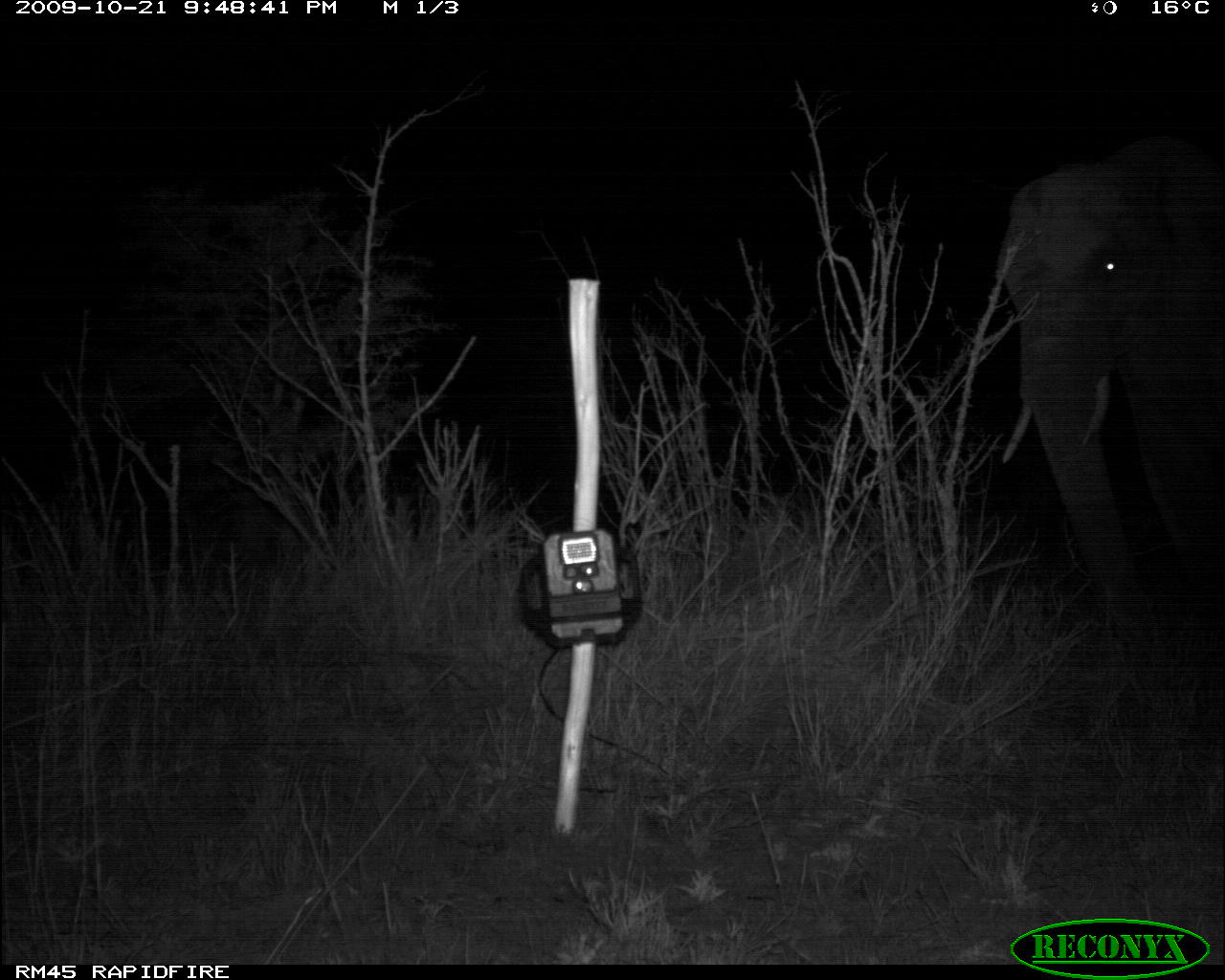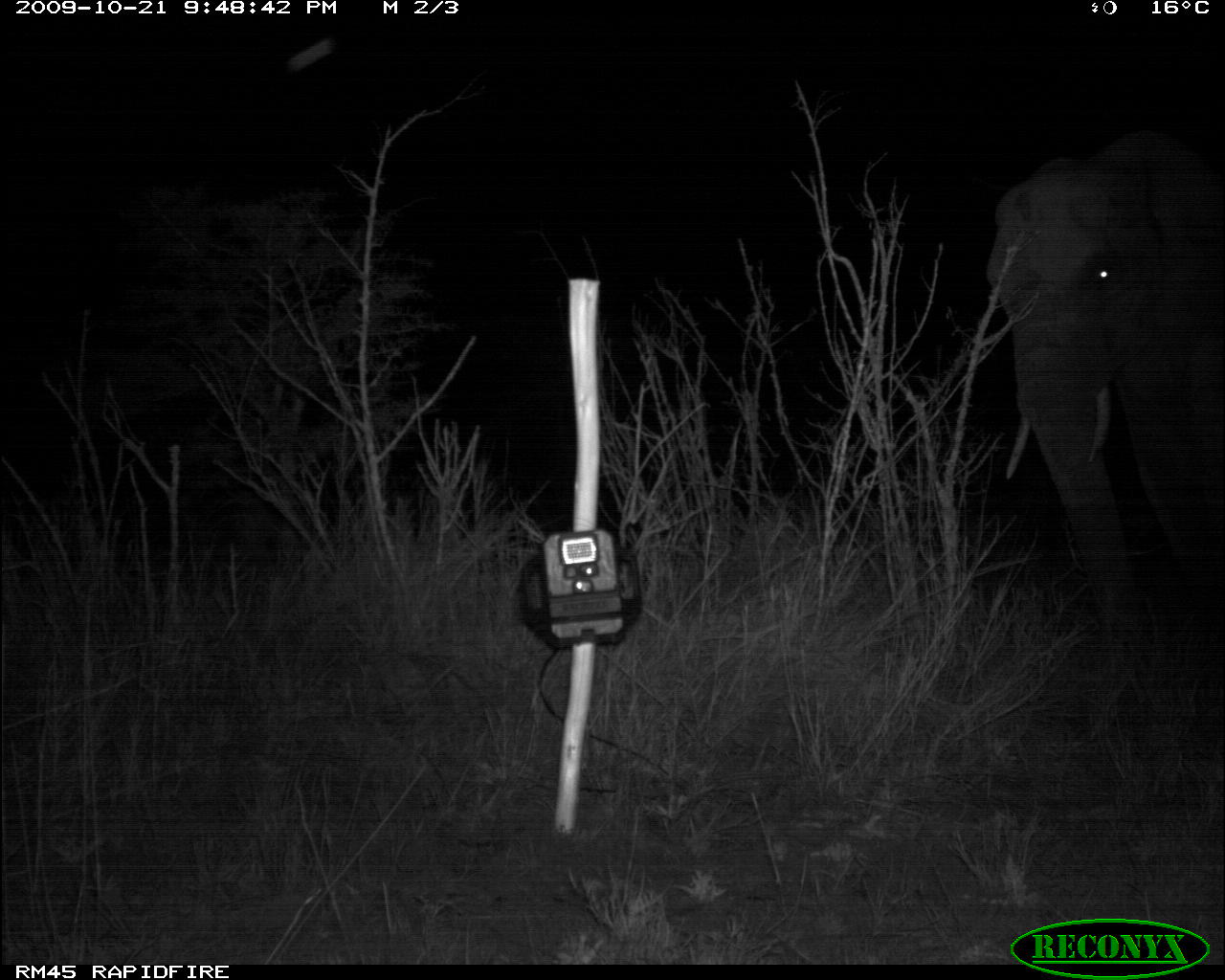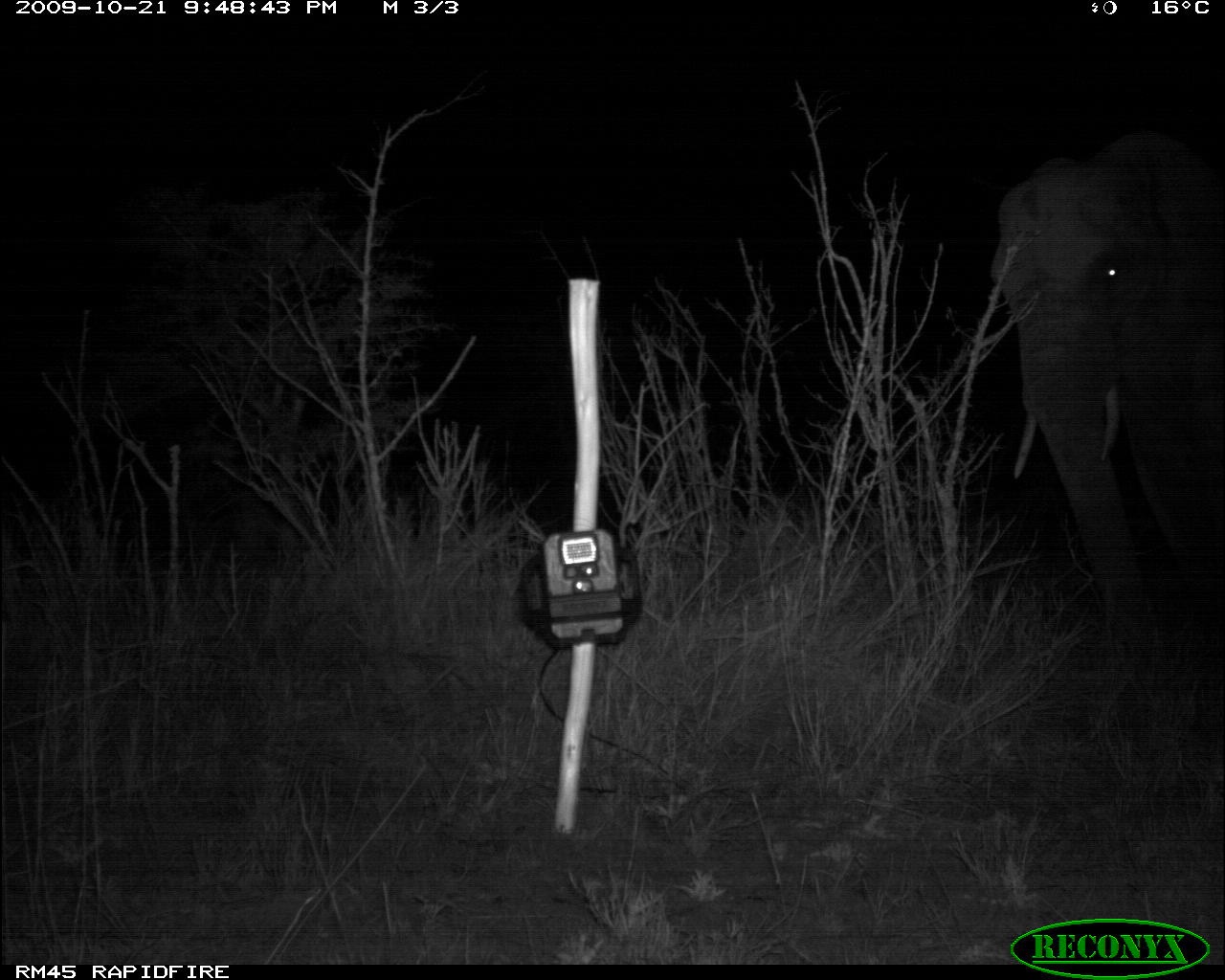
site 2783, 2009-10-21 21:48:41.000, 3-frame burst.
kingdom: Animalia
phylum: Chordata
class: Mammalia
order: Proboscidea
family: Elephantidae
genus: Loxodonta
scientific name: Loxodonta africana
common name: african bush elephant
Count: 1.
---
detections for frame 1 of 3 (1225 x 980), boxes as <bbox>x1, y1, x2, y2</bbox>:
loxodonta africana: <bbox>998, 134, 1223, 596</bbox>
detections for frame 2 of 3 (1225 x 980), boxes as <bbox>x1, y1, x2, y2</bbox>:
loxodonta africana: <bbox>990, 128, 1221, 721</bbox>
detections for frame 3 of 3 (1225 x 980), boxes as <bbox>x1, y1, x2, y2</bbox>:
loxodonta africana: <bbox>992, 131, 1222, 624</bbox>